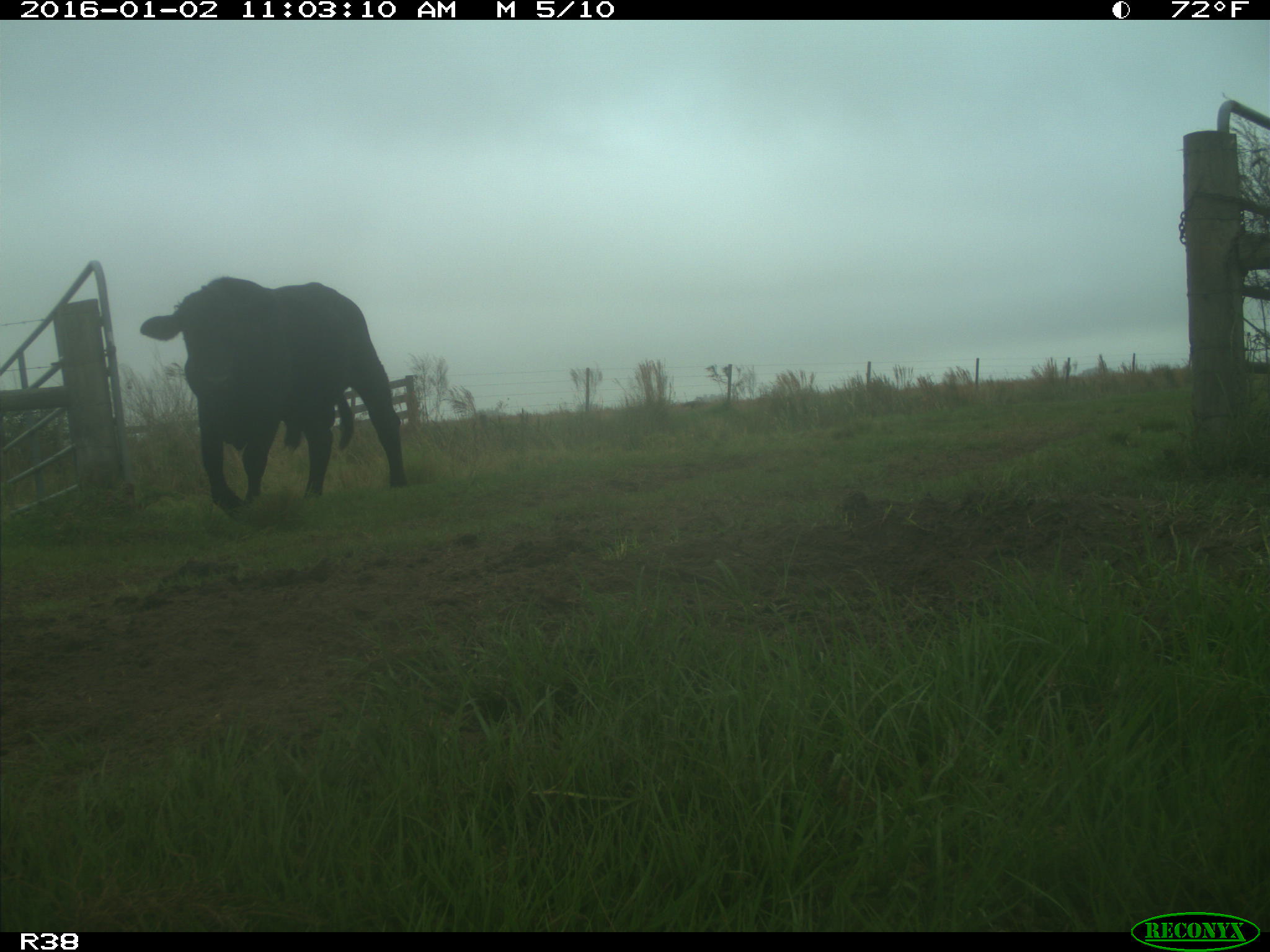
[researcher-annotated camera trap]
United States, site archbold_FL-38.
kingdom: Animalia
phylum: Chordata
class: Mammalia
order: Artiodactyla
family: Bovidae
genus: Bos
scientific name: Bos taurus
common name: domestic cow